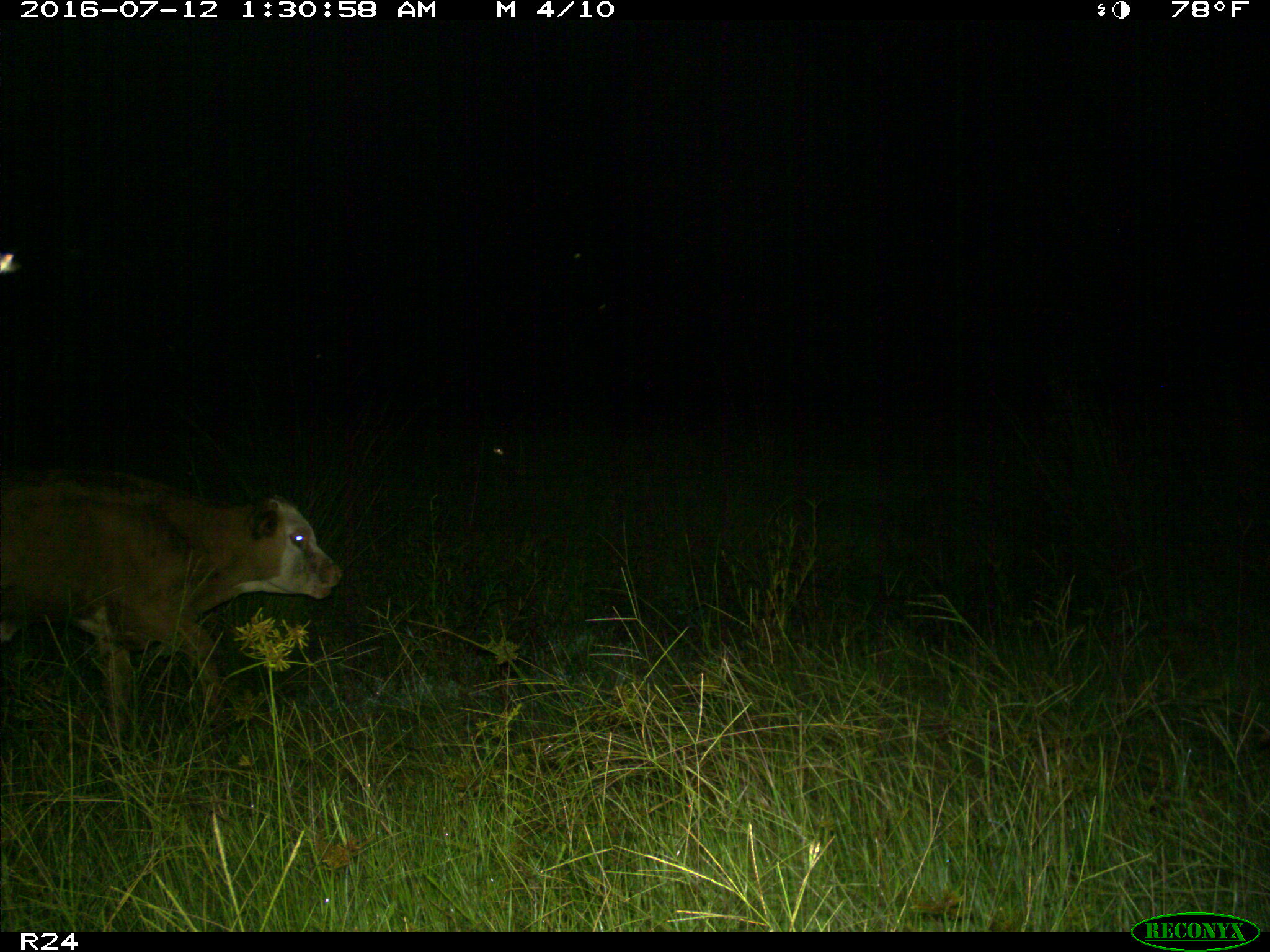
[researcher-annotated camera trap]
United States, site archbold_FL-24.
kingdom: Animalia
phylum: Chordata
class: Mammalia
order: Artiodactyla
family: Bovidae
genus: Bos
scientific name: Bos taurus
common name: domestic cow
Bos taurus (domestic cow).